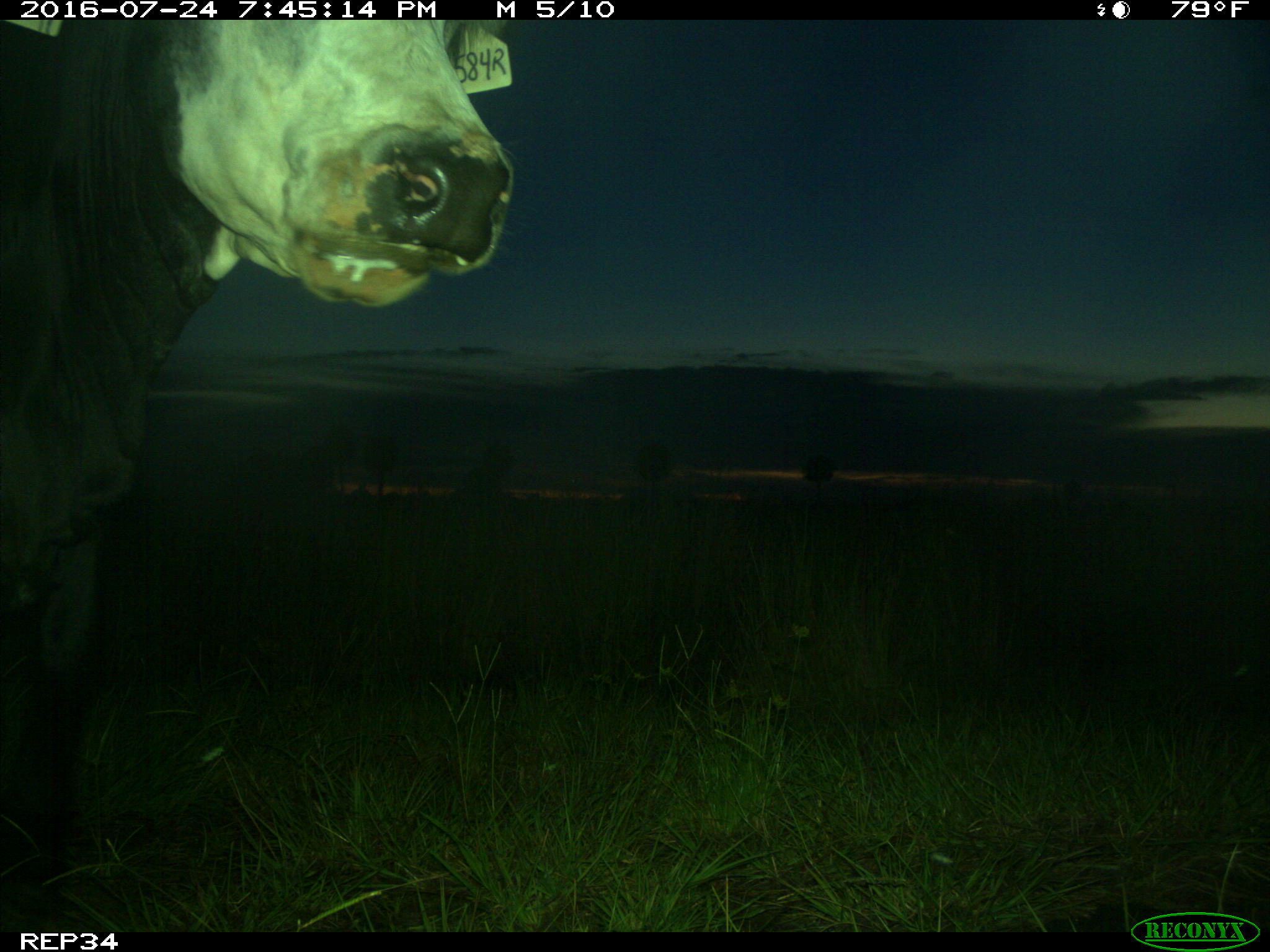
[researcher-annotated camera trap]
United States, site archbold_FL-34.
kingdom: Animalia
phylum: Chordata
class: Mammalia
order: Artiodactyla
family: Bovidae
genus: Bos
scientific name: Bos taurus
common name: domestic cow